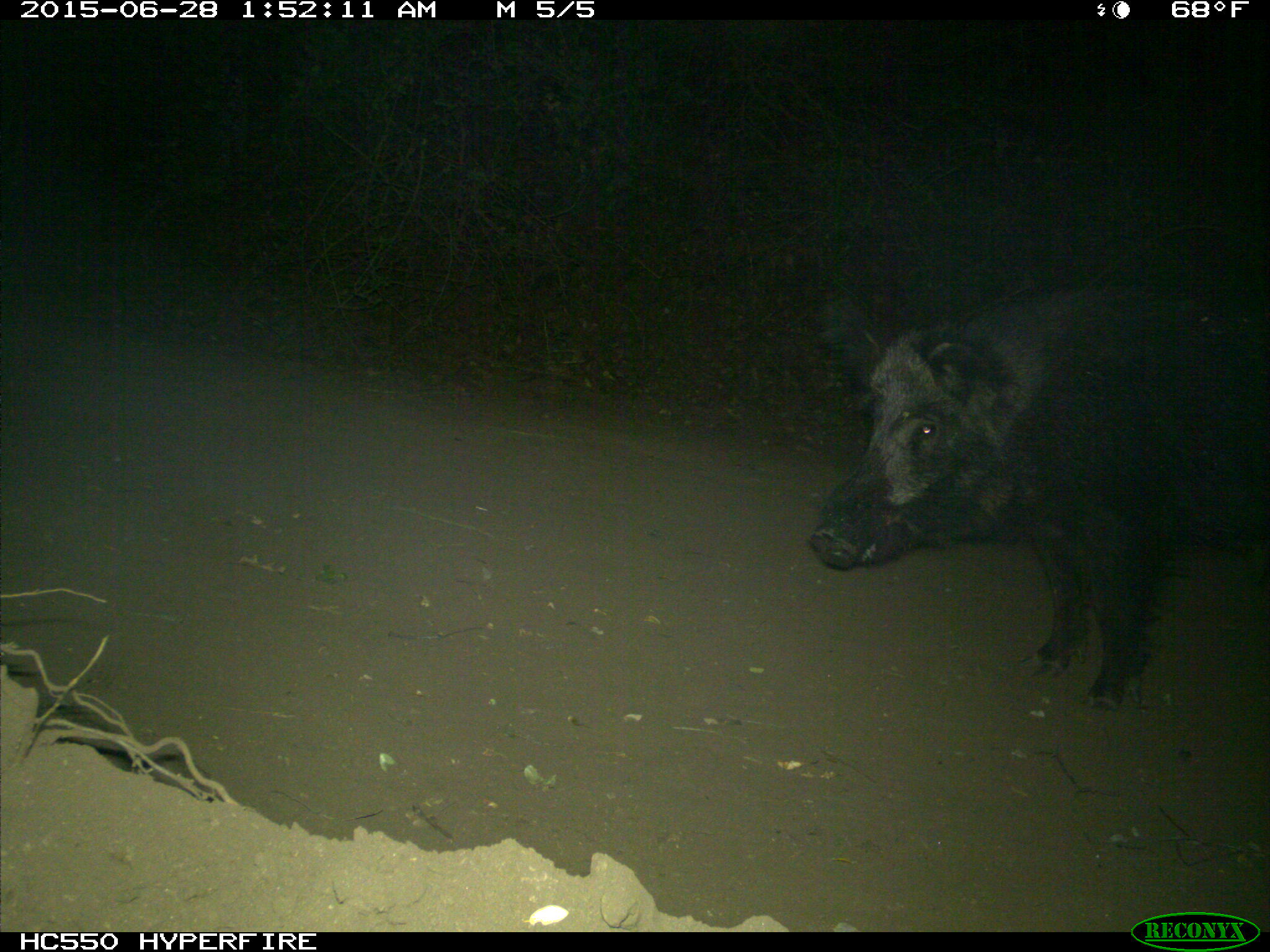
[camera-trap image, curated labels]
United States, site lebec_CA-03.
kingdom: Animalia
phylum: Chordata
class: Mammalia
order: Artiodactyla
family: Suidae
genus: Sus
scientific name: Sus scrofa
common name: wild boar